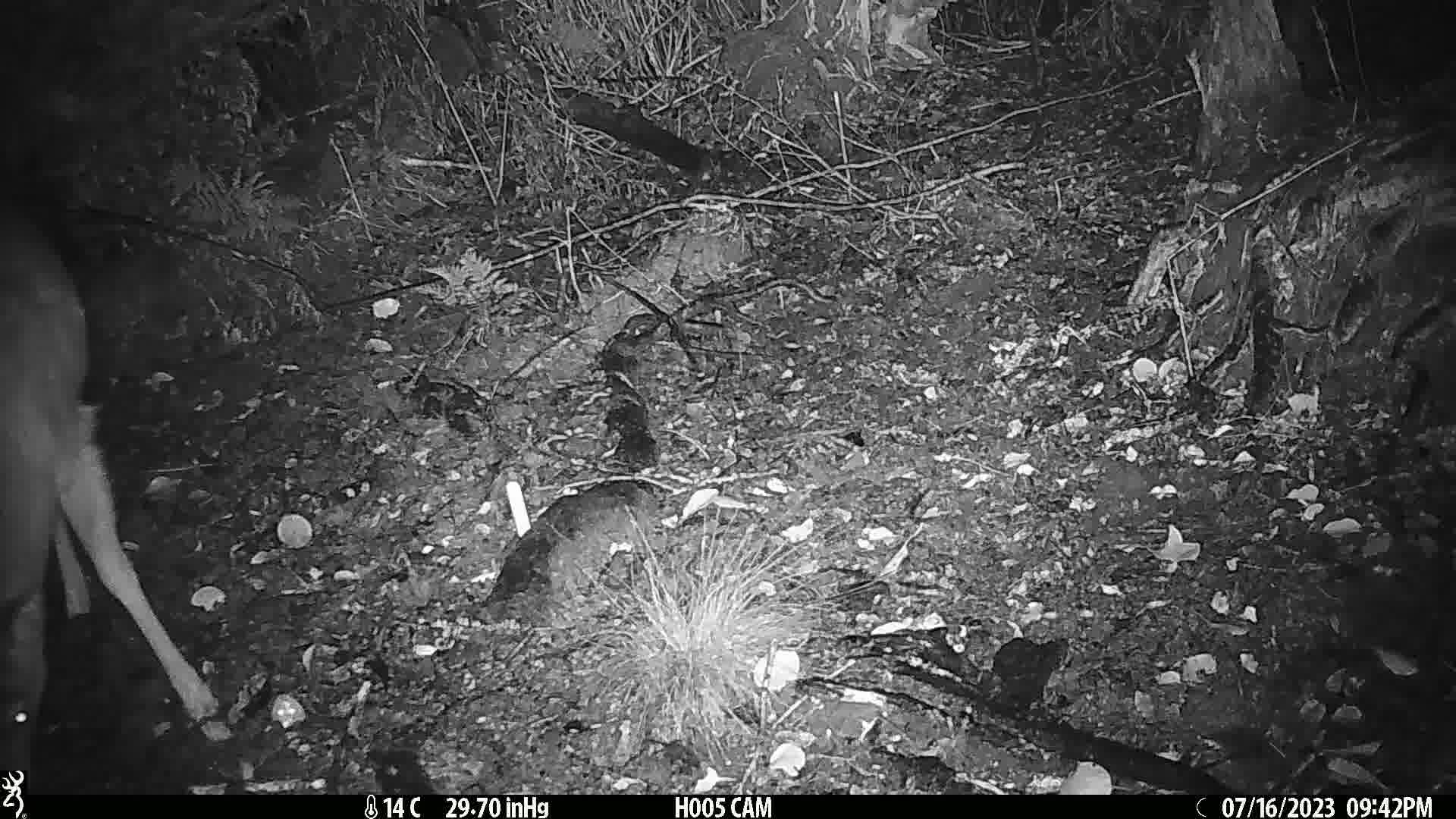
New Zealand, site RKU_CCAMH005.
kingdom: Animalia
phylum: Chordata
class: Mammalia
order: Artiodactyla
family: Cervidae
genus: Odocoileus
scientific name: Odocoileus virginianus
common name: white-tailed deer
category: white tailed deer